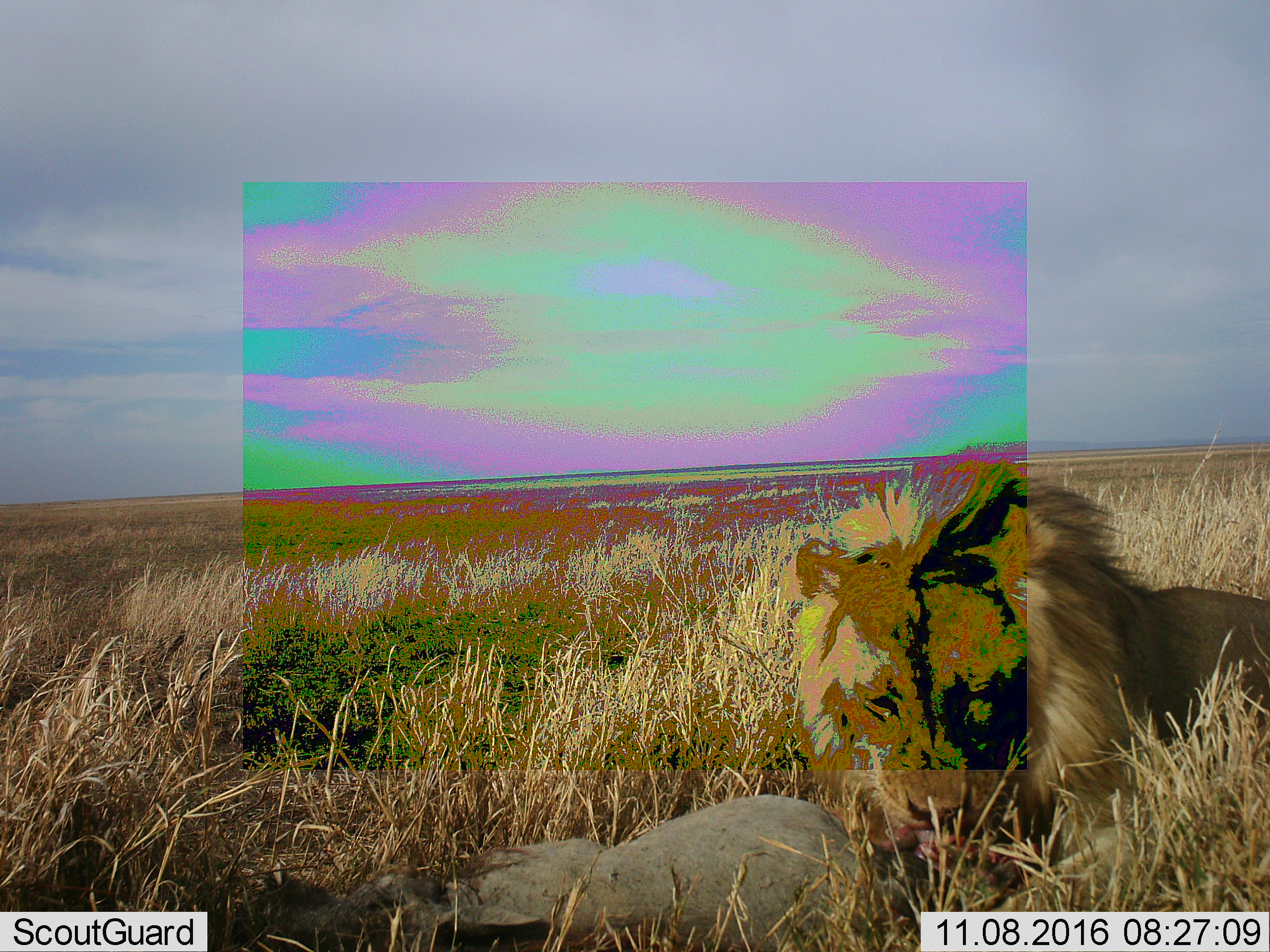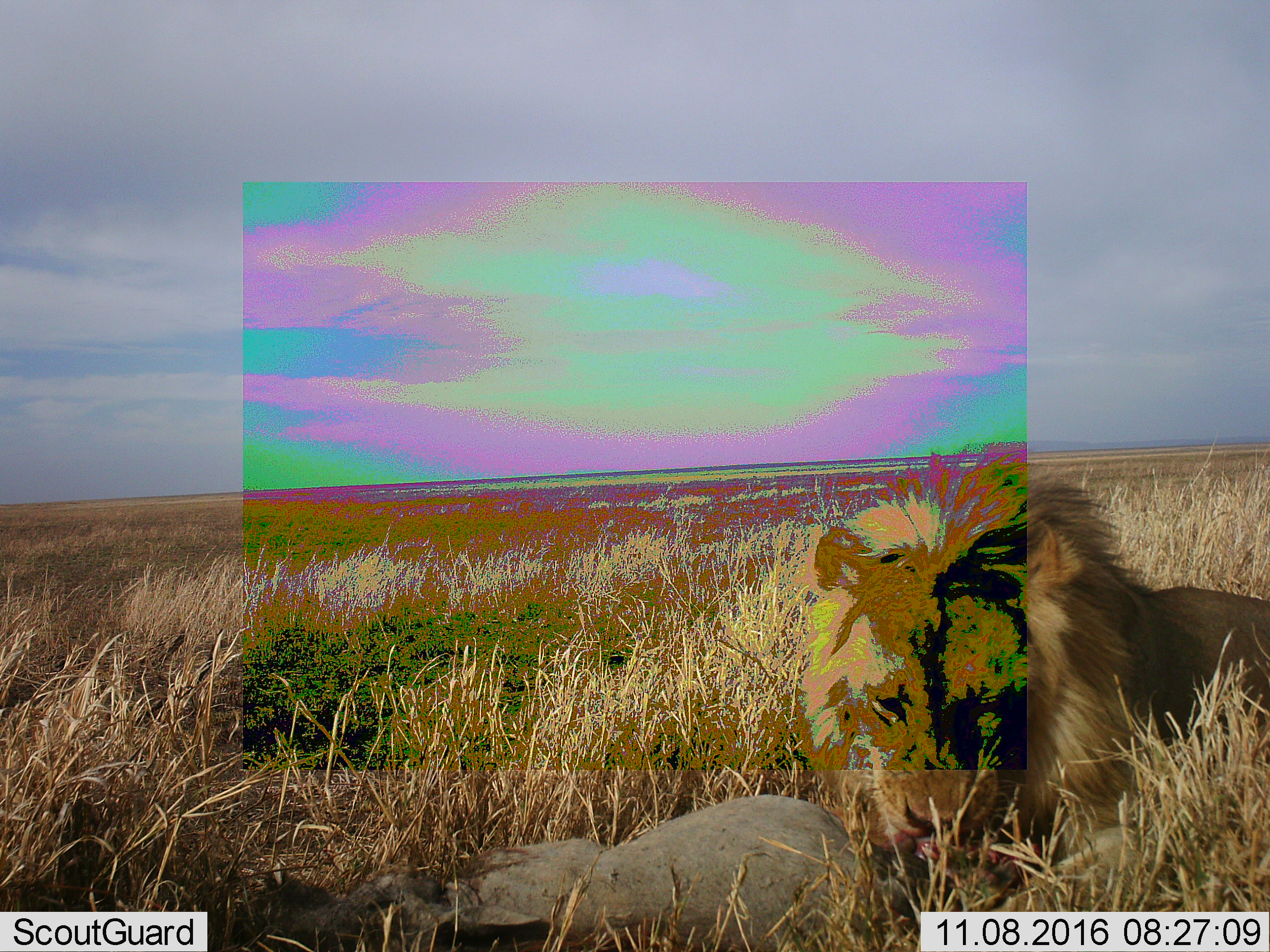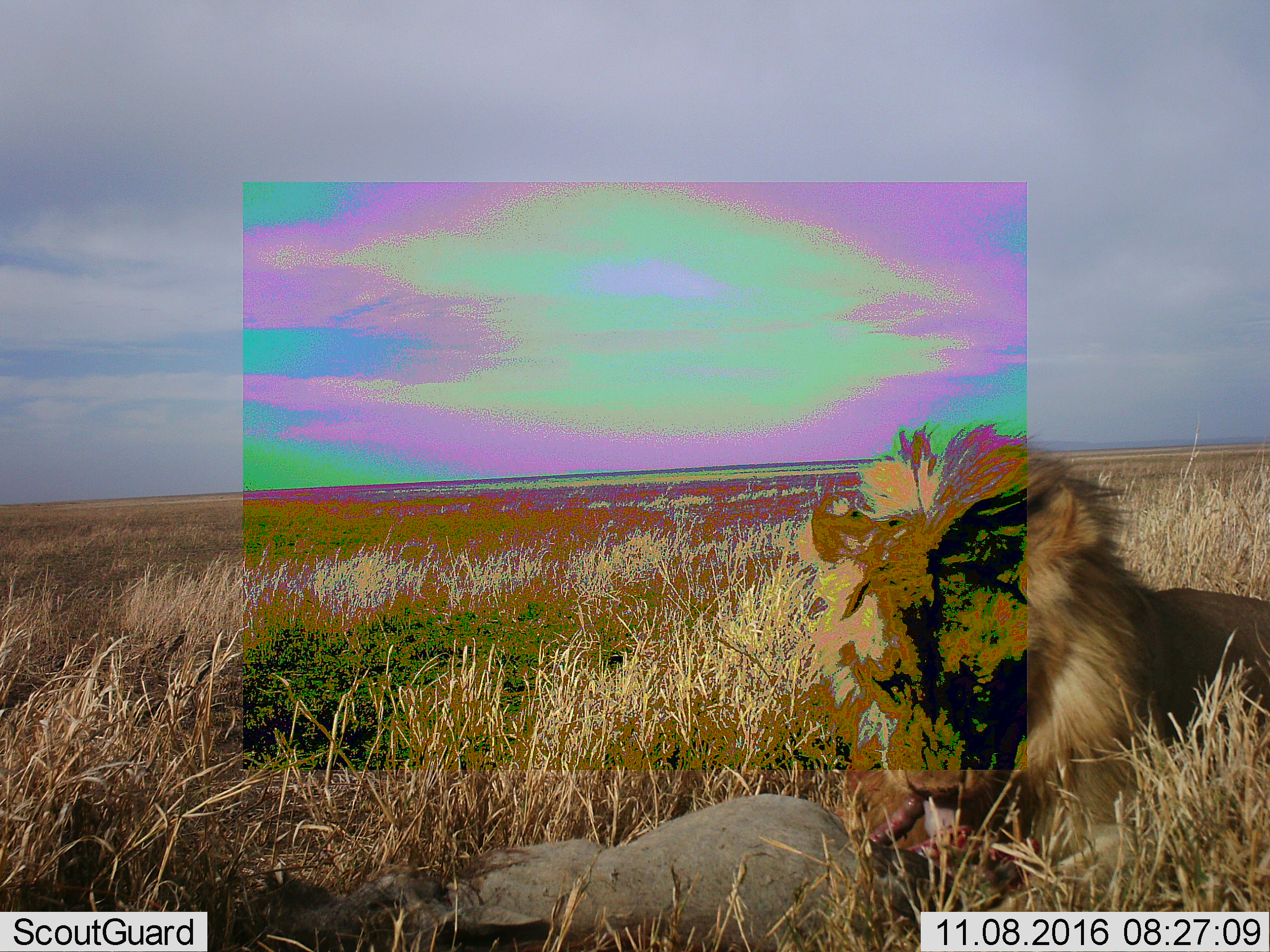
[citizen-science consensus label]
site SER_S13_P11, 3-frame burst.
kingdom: Animalia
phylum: Chordata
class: Mammalia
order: Carnivora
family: Felidae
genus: Panthera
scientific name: Panthera leo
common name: lion male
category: lionmale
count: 1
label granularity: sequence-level